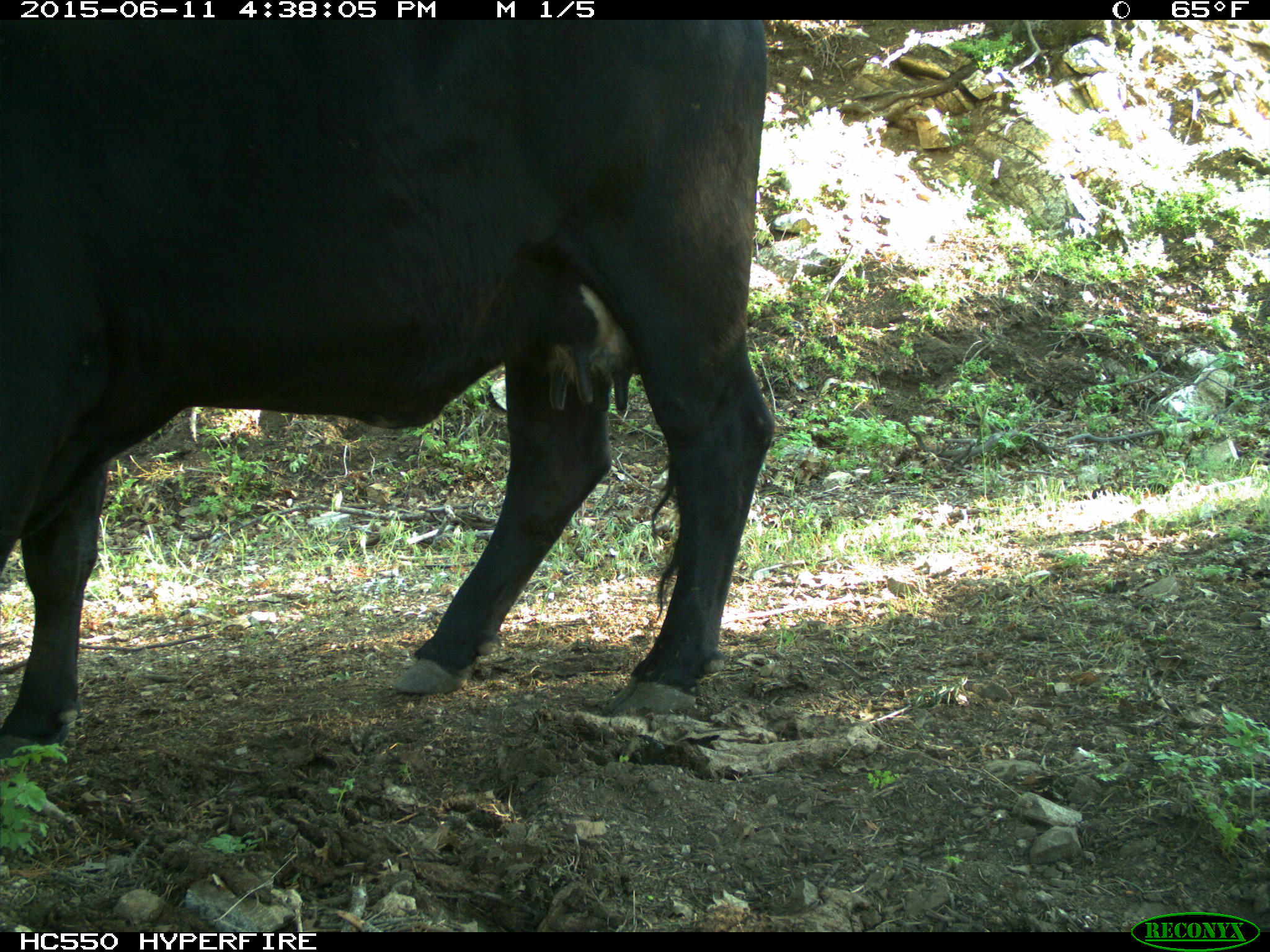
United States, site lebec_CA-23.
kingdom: Animalia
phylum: Chordata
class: Mammalia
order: Artiodactyla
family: Bovidae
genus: Bos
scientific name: Bos taurus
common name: domestic cow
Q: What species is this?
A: Bos taurus (domestic cow).